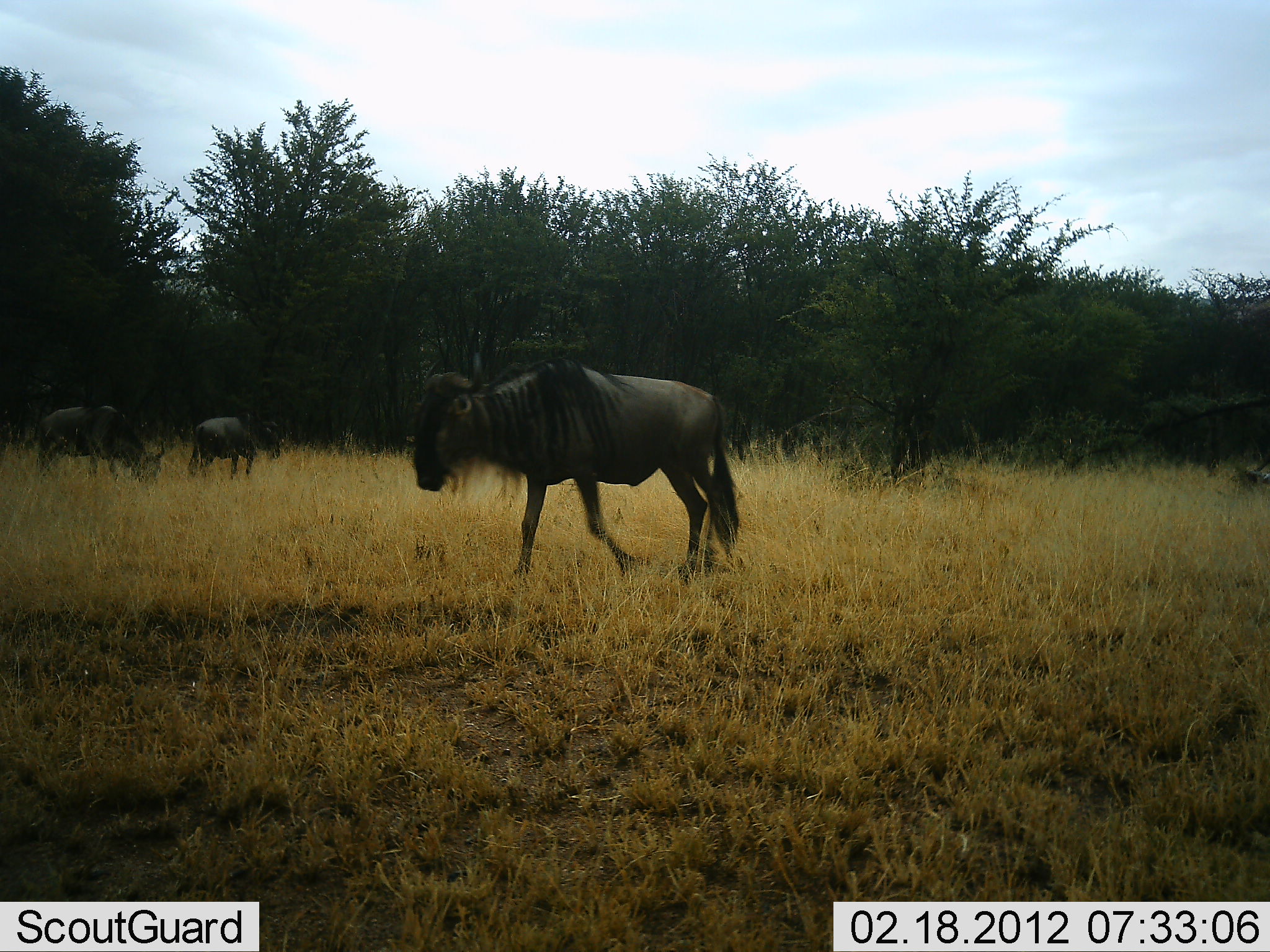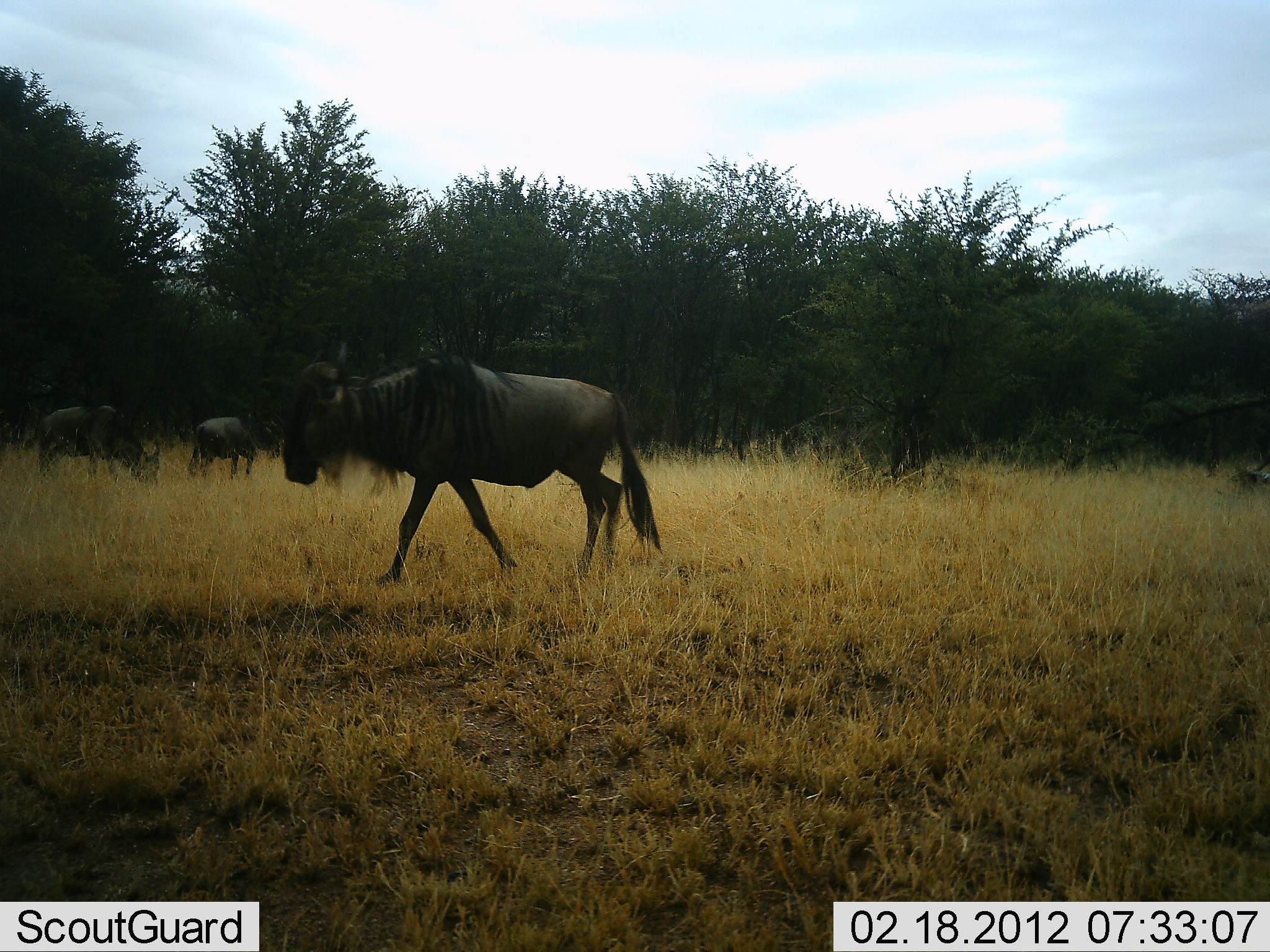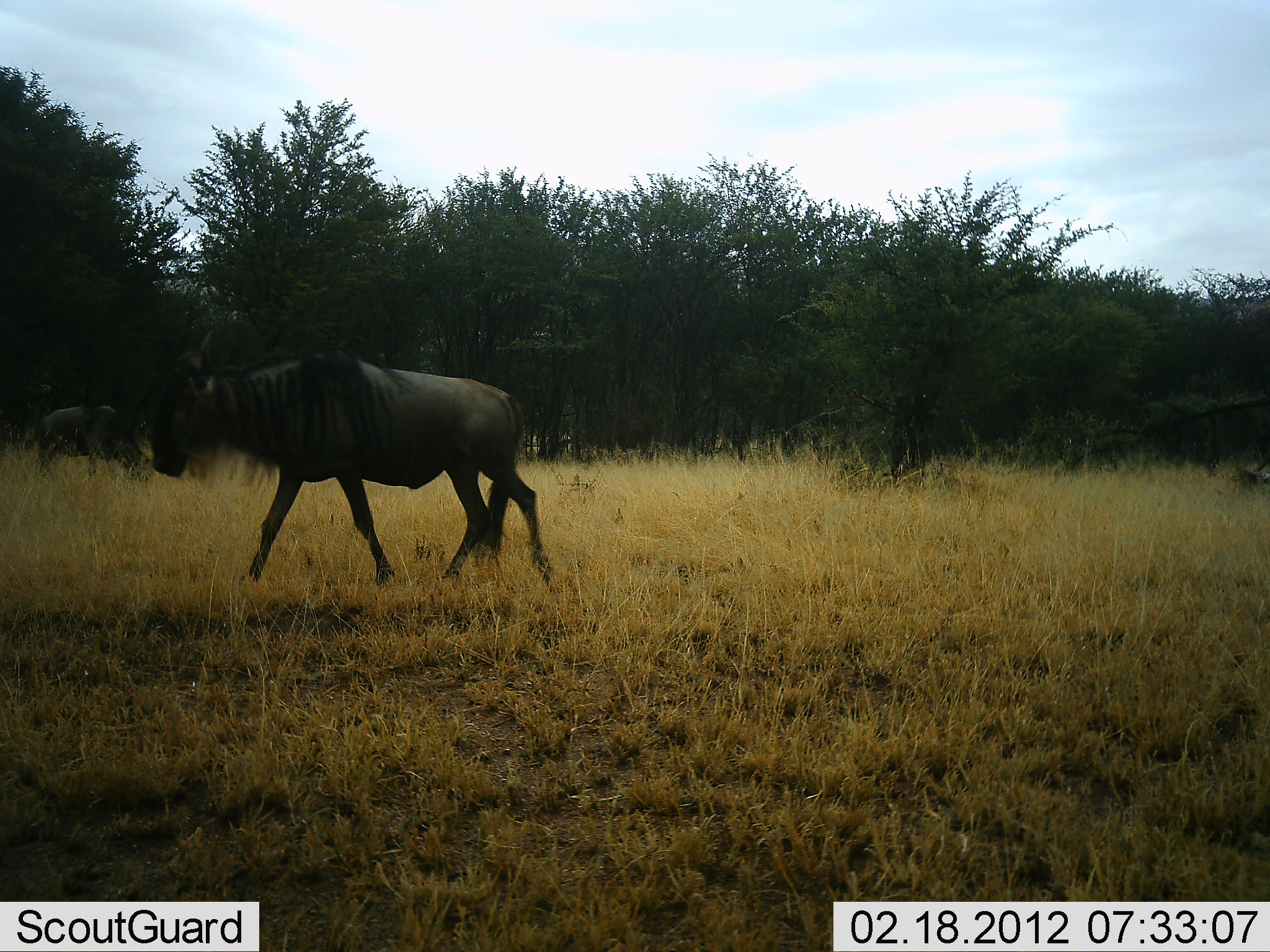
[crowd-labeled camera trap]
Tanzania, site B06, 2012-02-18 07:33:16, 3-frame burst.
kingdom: Animalia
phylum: Chordata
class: Mammalia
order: Artiodactyla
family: Bovidae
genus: Connochaetes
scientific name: Connochaetes taurinus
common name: blue wildebeest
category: wildebeest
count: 3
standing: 28%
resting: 0%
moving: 92%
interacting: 0%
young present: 0%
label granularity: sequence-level